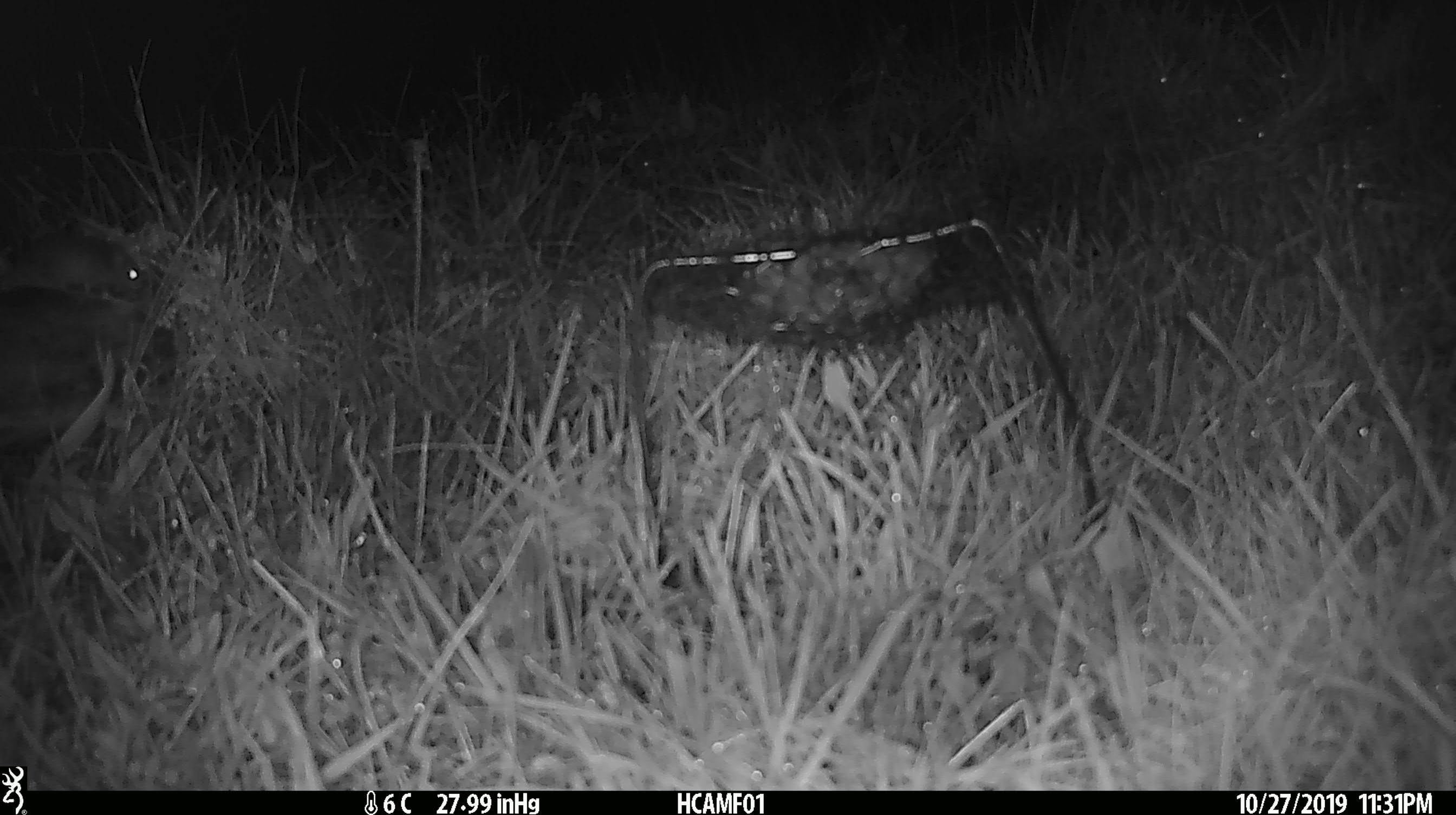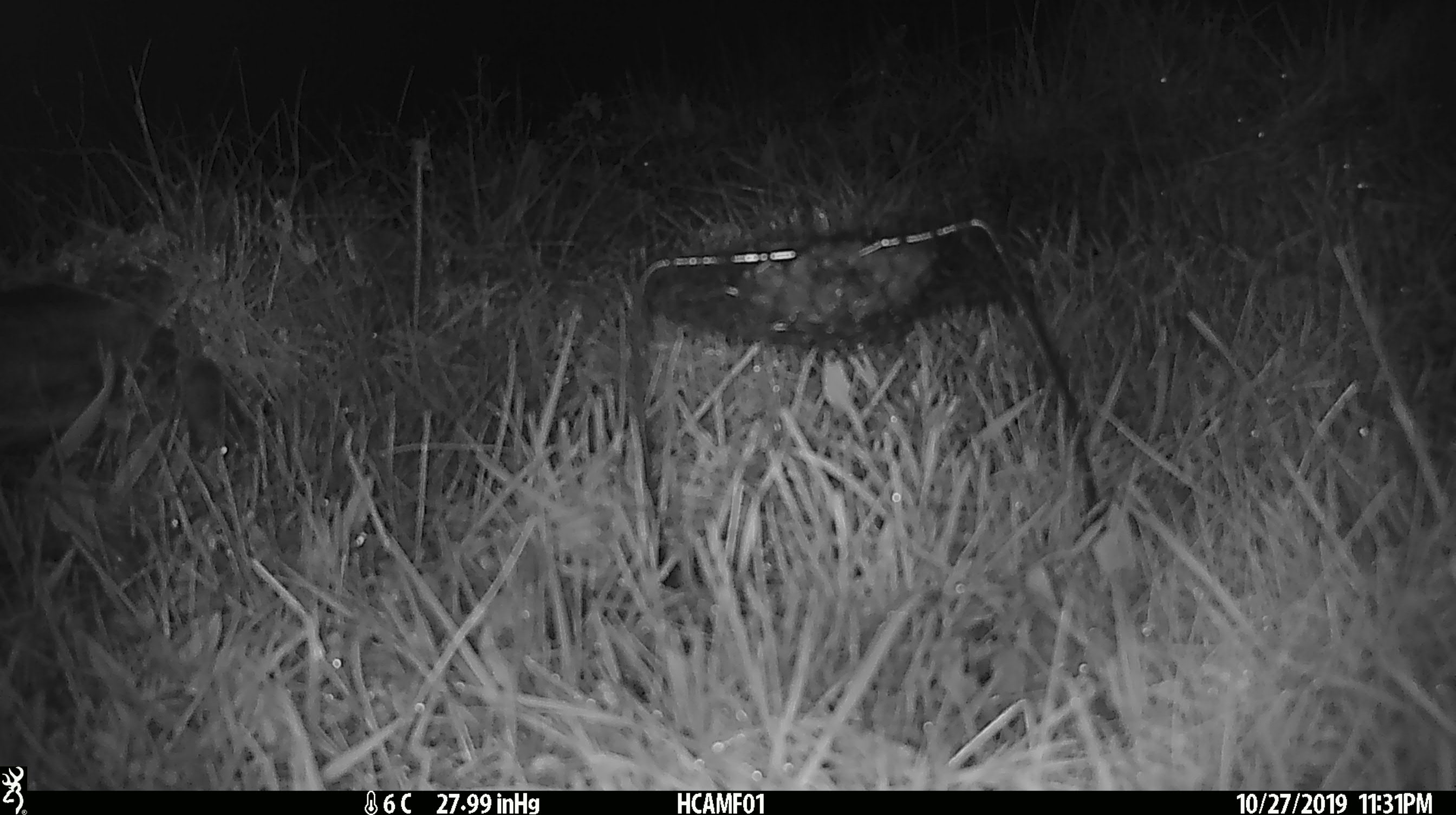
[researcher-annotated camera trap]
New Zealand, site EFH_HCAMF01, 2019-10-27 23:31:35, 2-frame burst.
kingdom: Animalia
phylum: Chordata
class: Mammalia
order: Rodentia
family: Muridae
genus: Mus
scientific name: Mus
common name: mouse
Mouse (Mus).